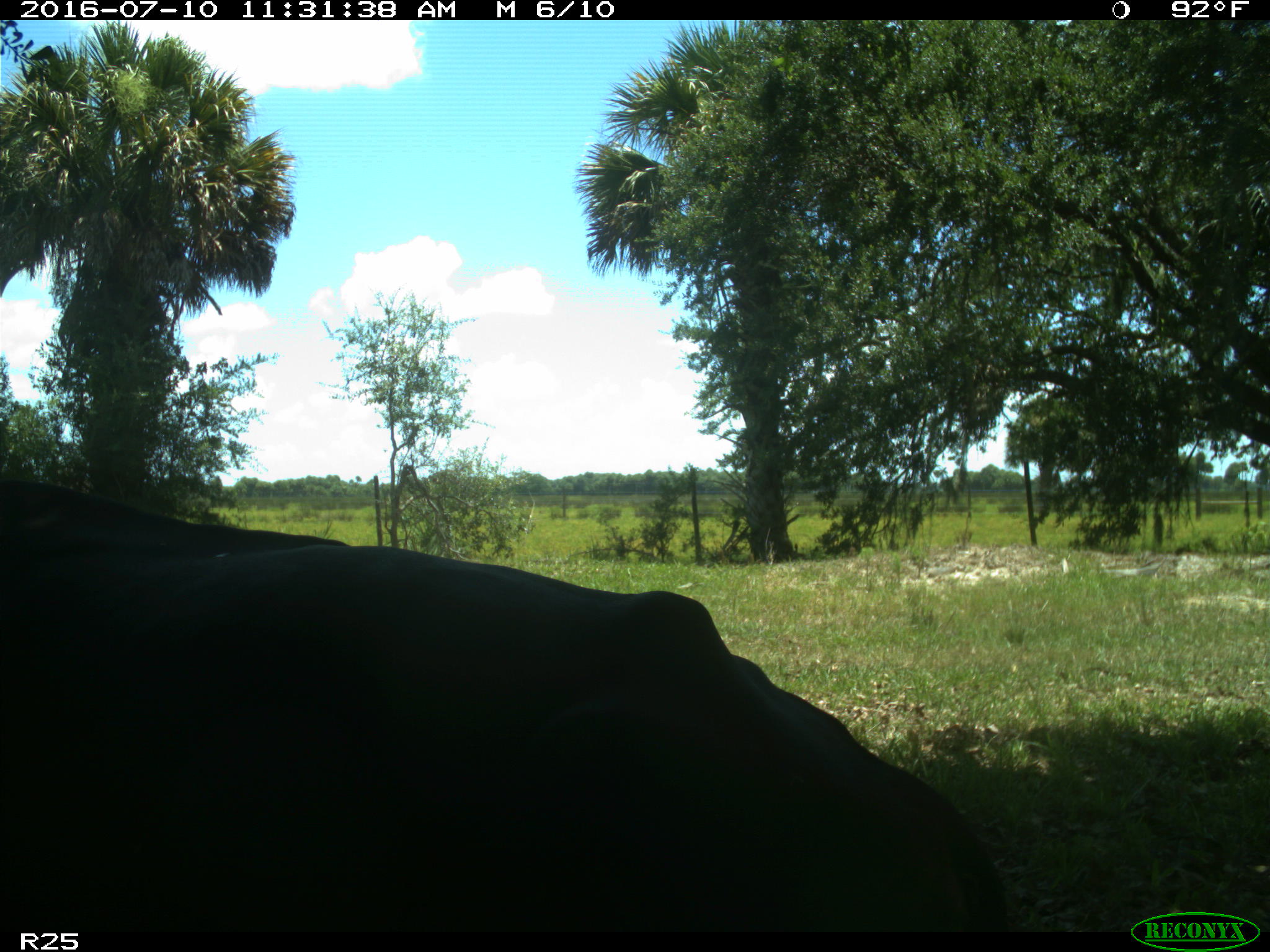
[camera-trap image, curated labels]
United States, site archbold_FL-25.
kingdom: Animalia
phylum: Chordata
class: Mammalia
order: Artiodactyla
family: Bovidae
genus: Bos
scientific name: Bos taurus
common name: domestic cow